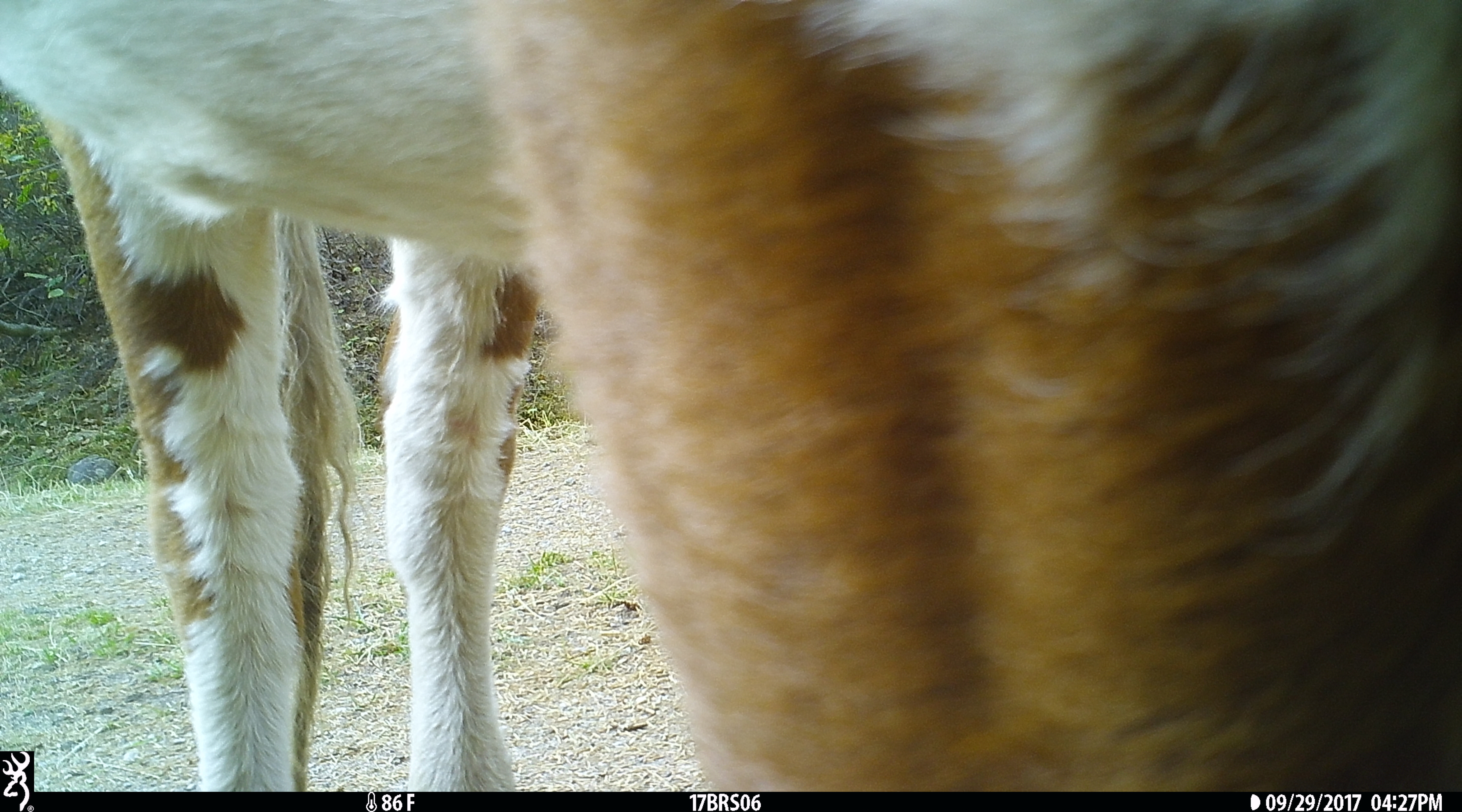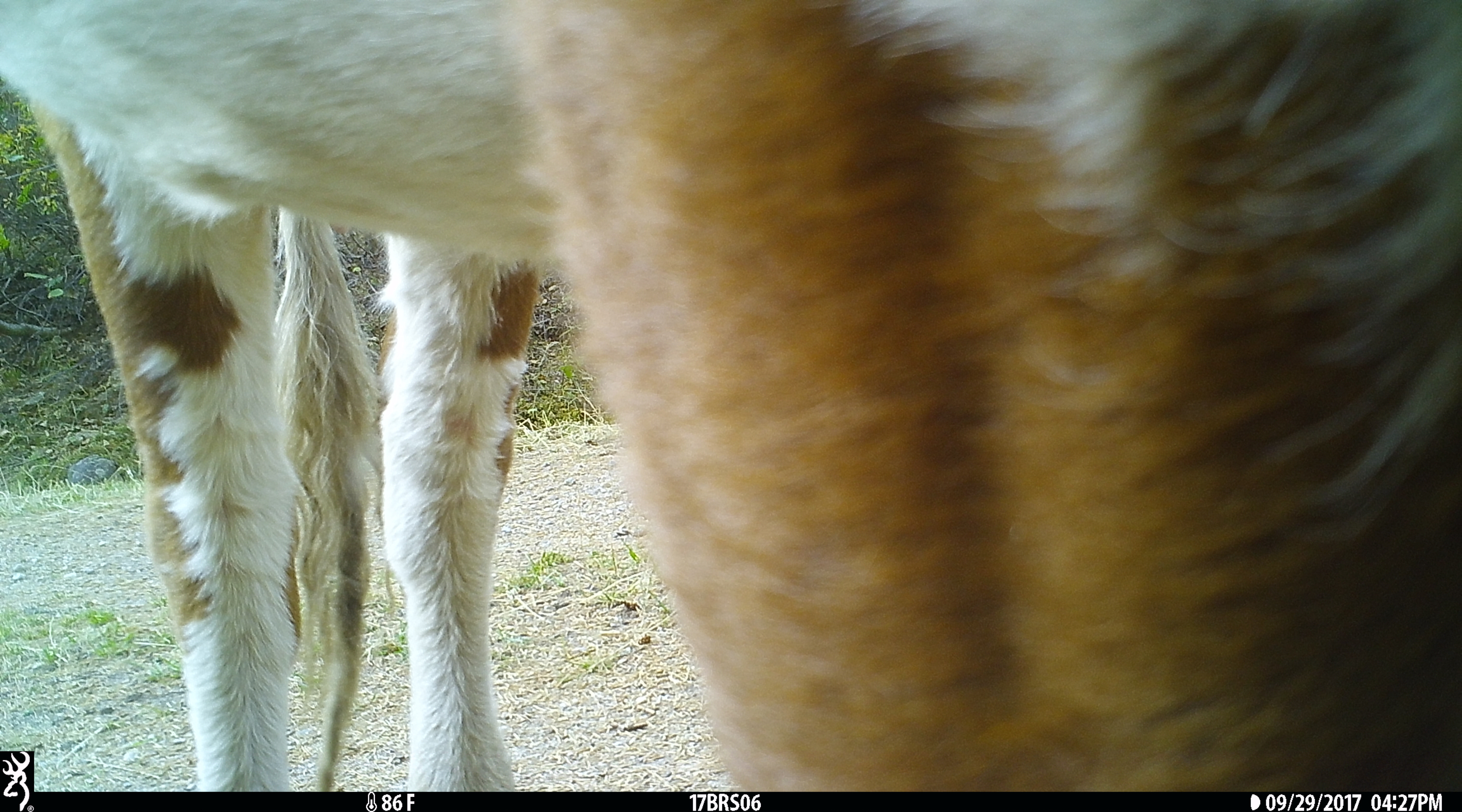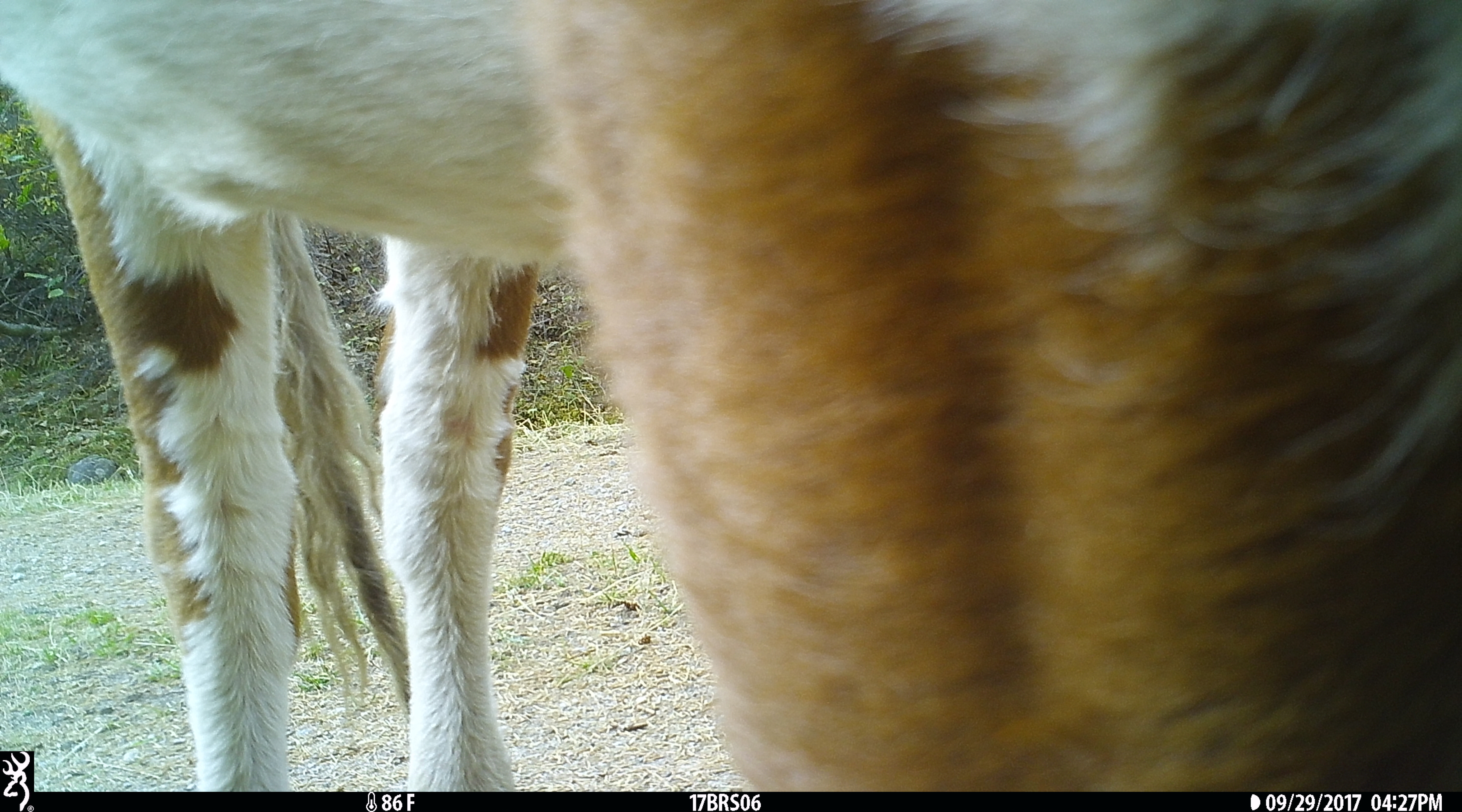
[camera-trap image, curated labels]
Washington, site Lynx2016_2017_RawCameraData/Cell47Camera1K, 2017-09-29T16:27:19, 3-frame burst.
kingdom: Animalia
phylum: Chordata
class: Mammalia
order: Artiodactyla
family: Bovidae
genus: Bos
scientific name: Bos taurus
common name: domestic cattle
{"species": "domestic cattle (Bos taurus)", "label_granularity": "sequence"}